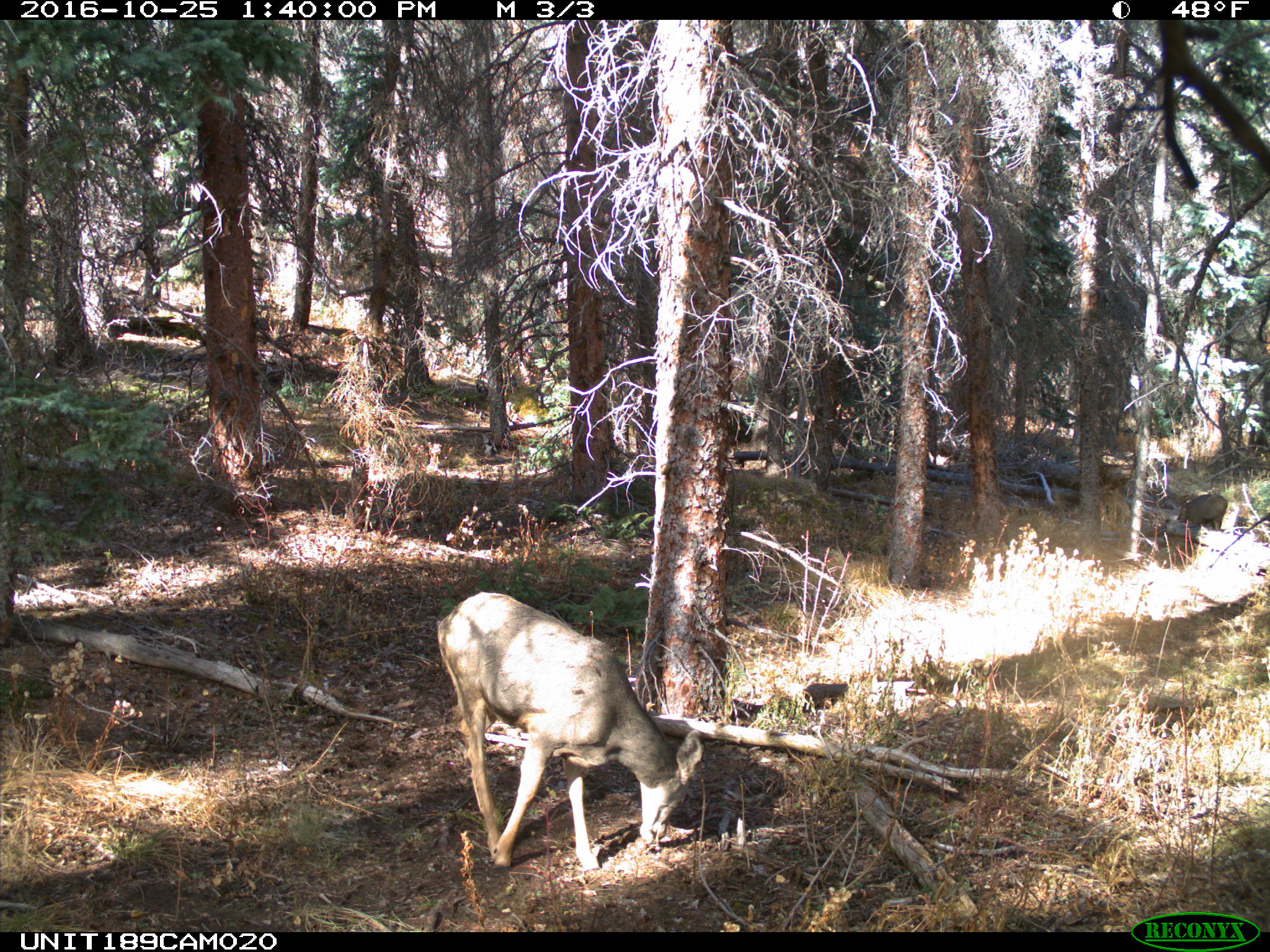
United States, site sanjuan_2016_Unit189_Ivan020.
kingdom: Animalia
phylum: Chordata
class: Mammalia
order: Artiodactyla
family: Cervidae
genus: Odocoileus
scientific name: Odocoileus hemionus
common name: mule deer